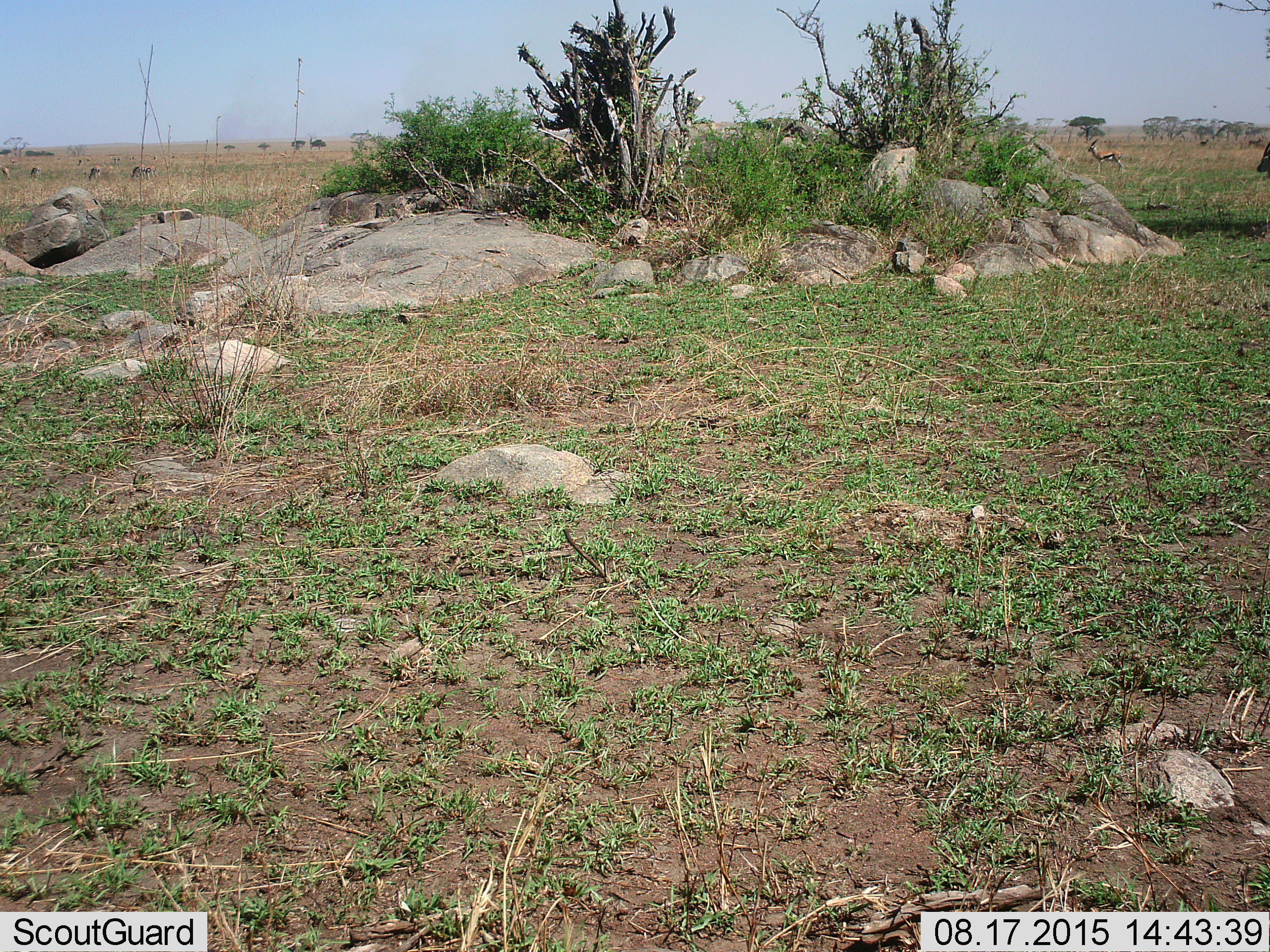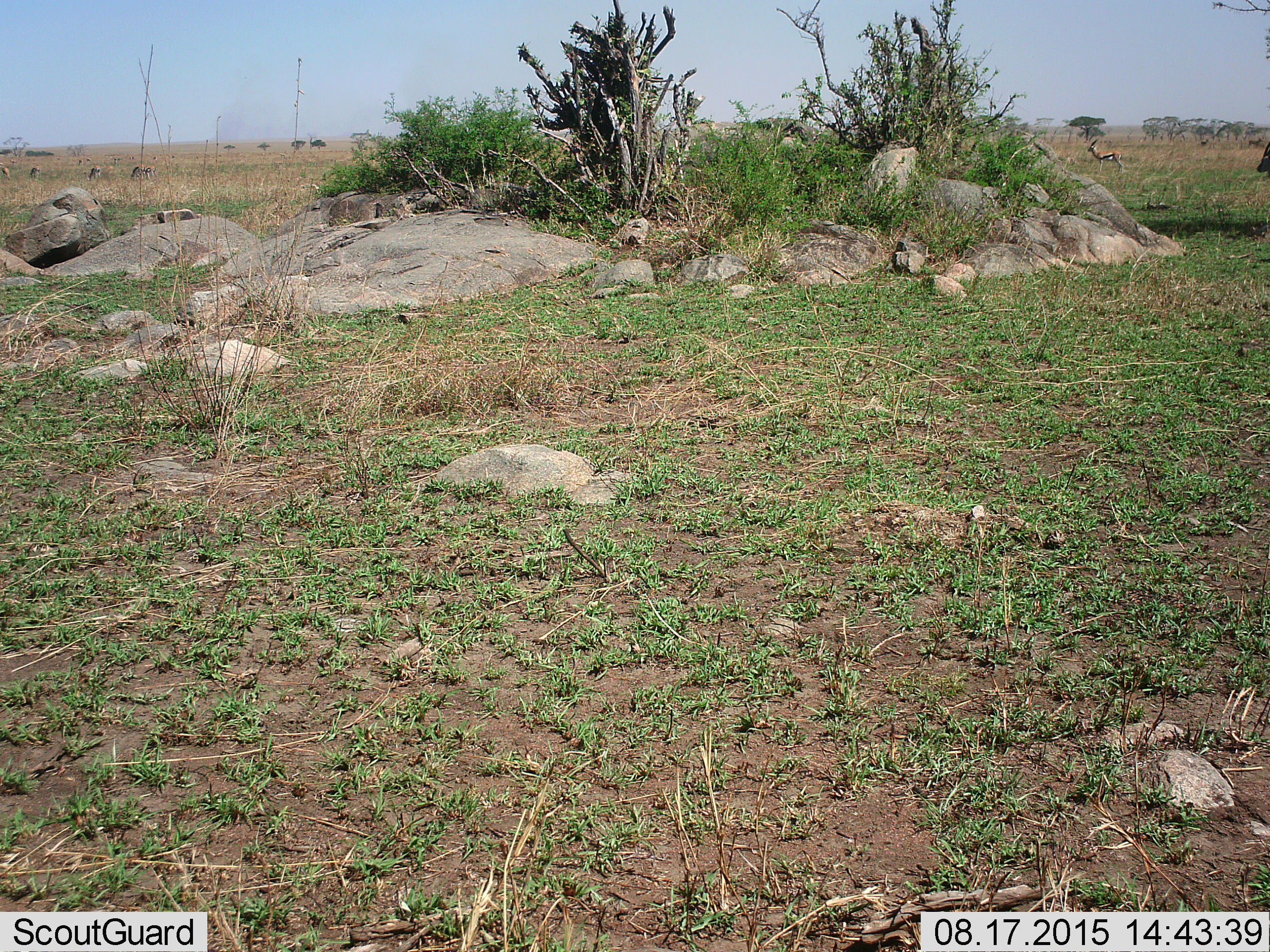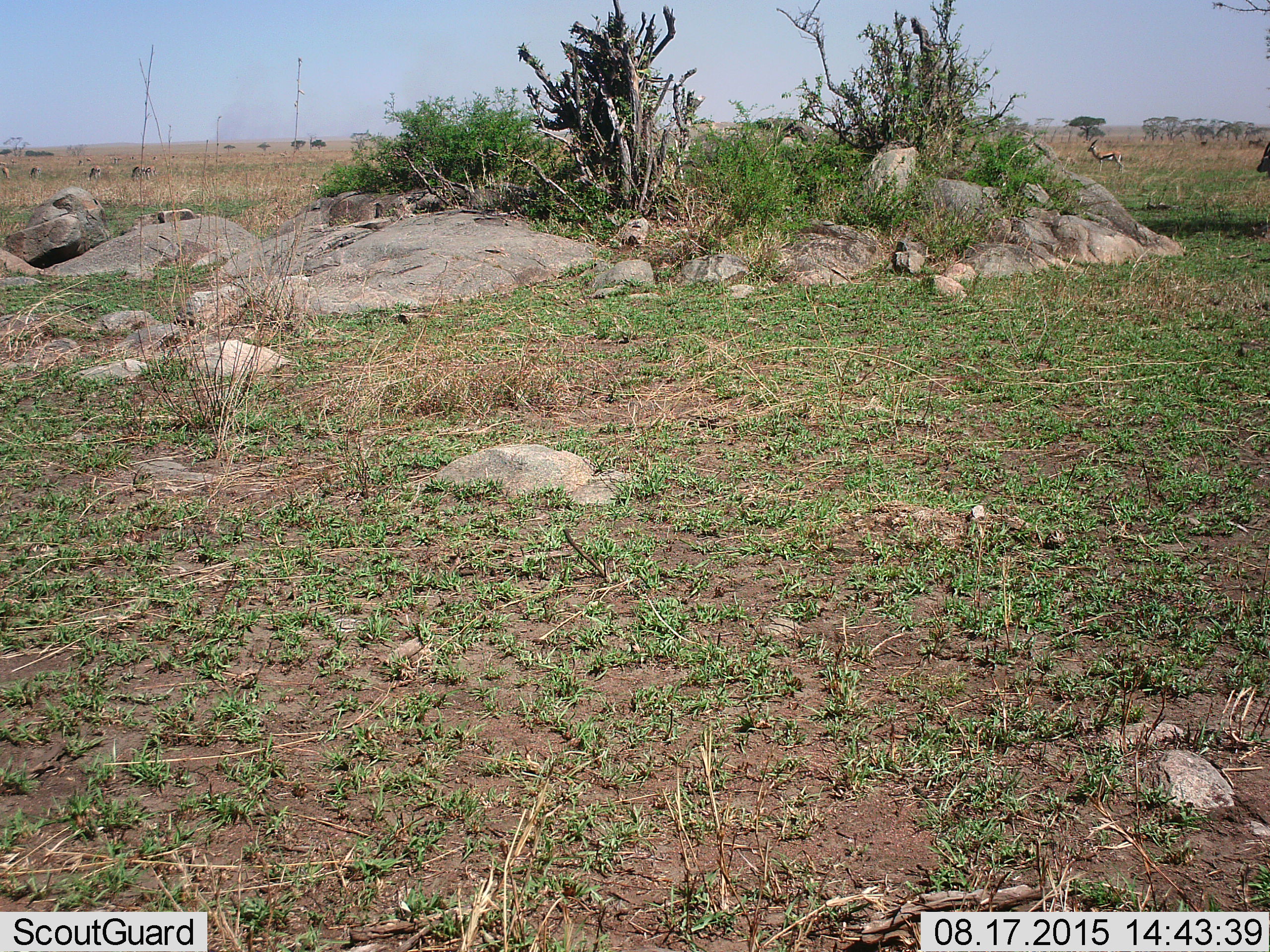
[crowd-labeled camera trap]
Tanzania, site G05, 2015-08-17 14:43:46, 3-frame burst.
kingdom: Animalia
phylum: Chordata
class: Mammalia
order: Artiodactyla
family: Bovidae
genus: Eudorcas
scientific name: Eudorcas thomsonii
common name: thomson's gazelle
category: gazellethomsons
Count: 11-50.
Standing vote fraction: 75%.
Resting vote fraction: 8%.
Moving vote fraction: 17%.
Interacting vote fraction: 0%.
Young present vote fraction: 0%.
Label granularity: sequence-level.